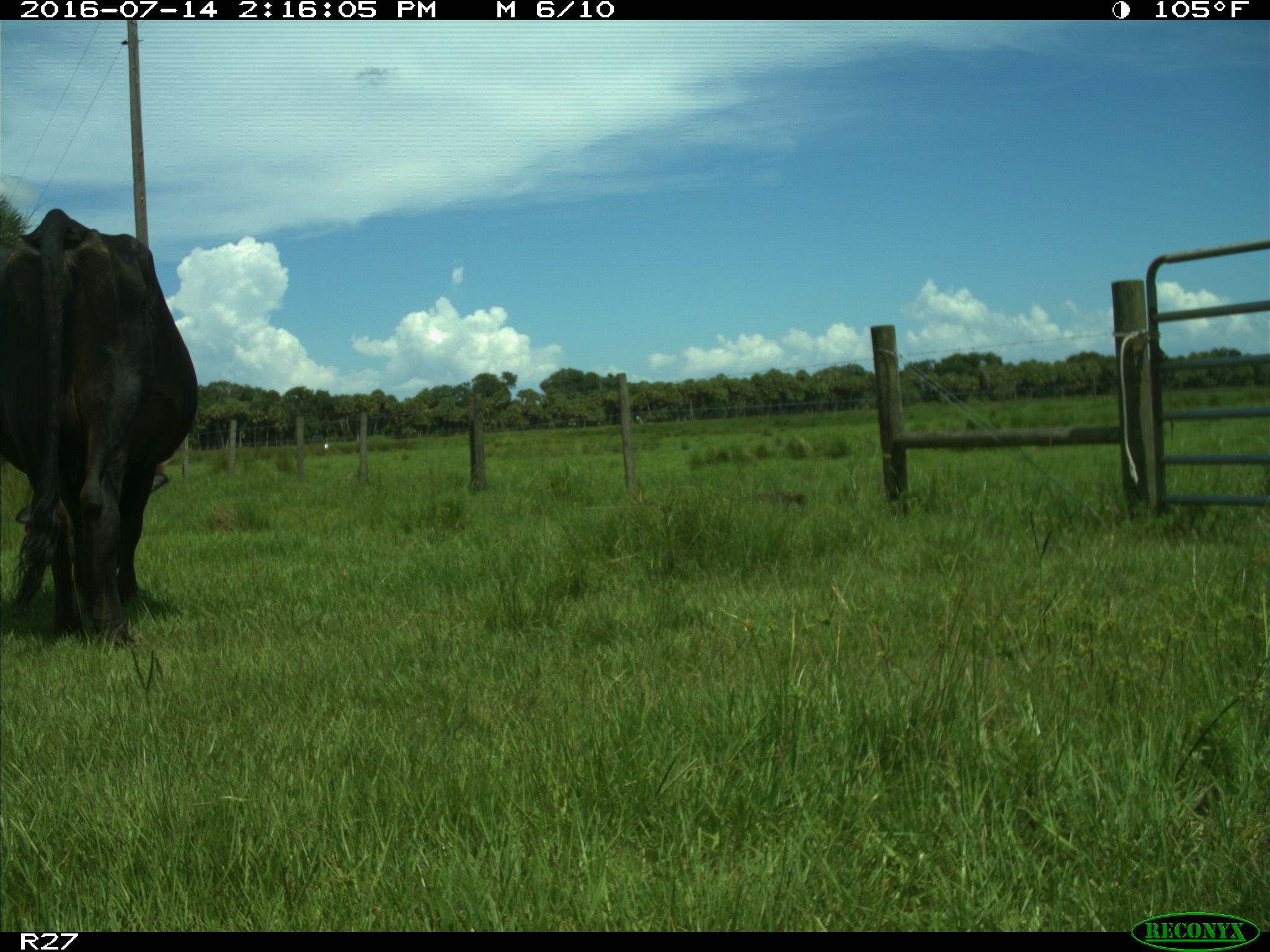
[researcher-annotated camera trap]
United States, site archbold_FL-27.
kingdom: Animalia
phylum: Chordata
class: Mammalia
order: Artiodactyla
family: Bovidae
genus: Bos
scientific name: Bos taurus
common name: domestic cow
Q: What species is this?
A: Bos taurus (domestic cow).